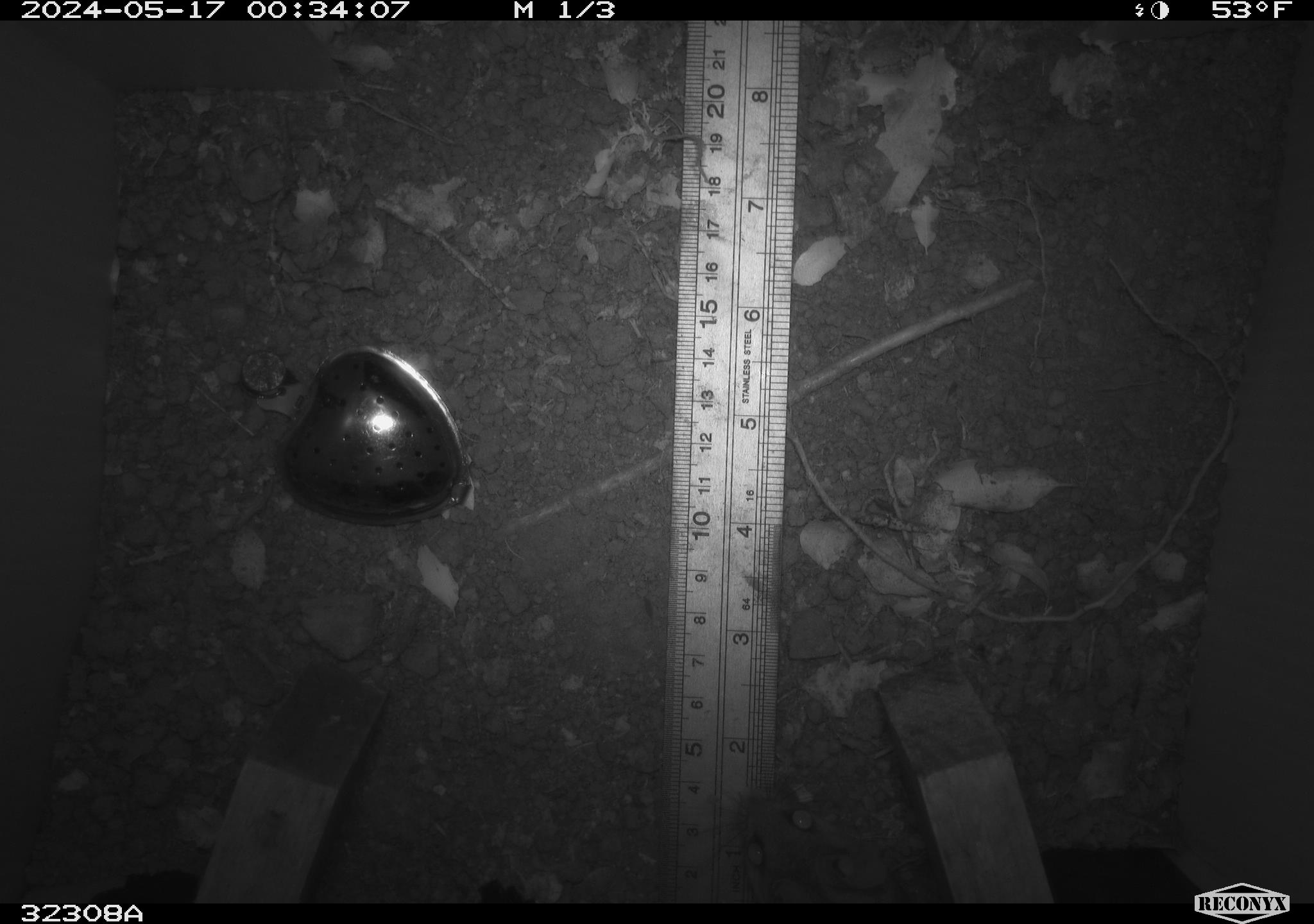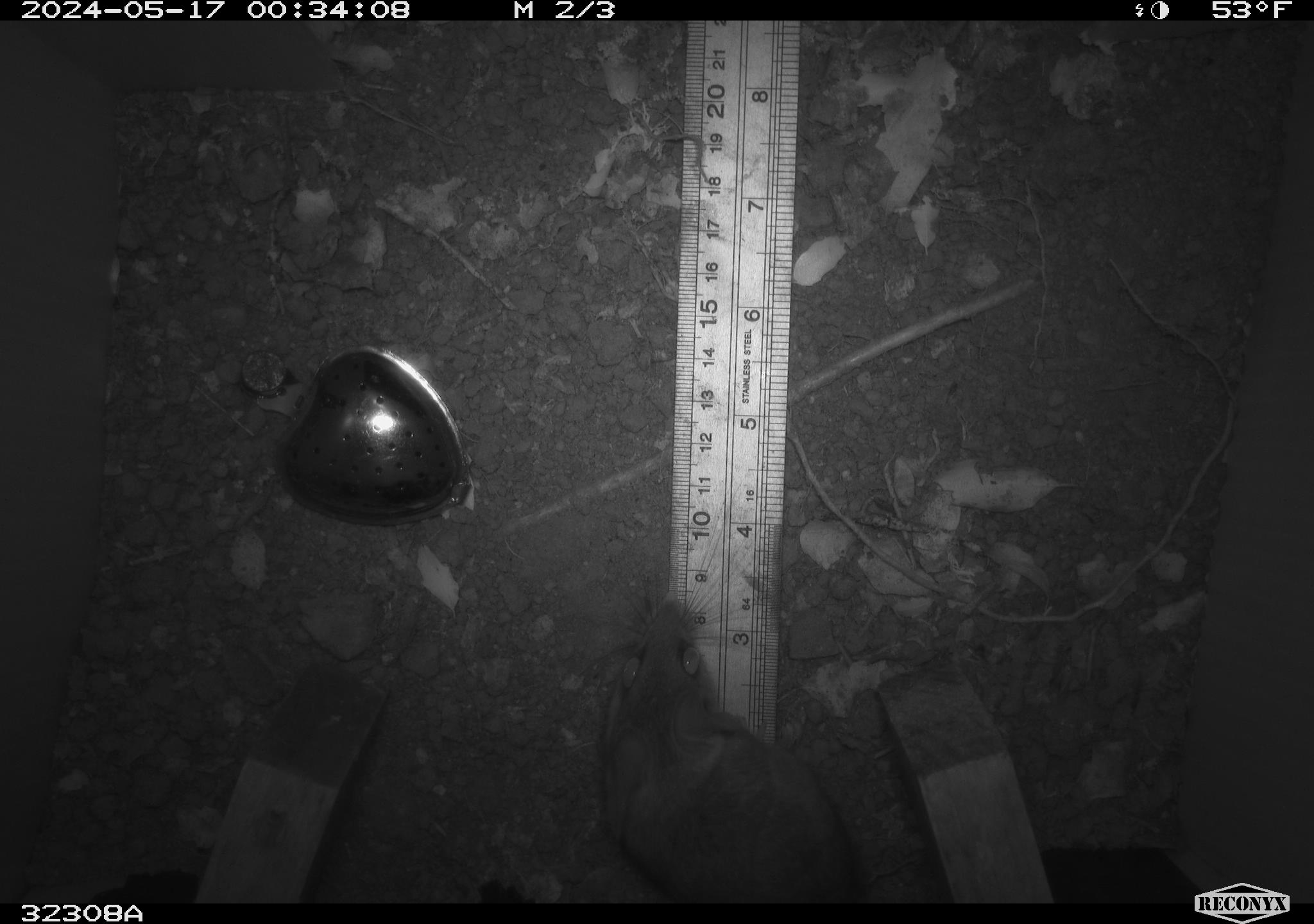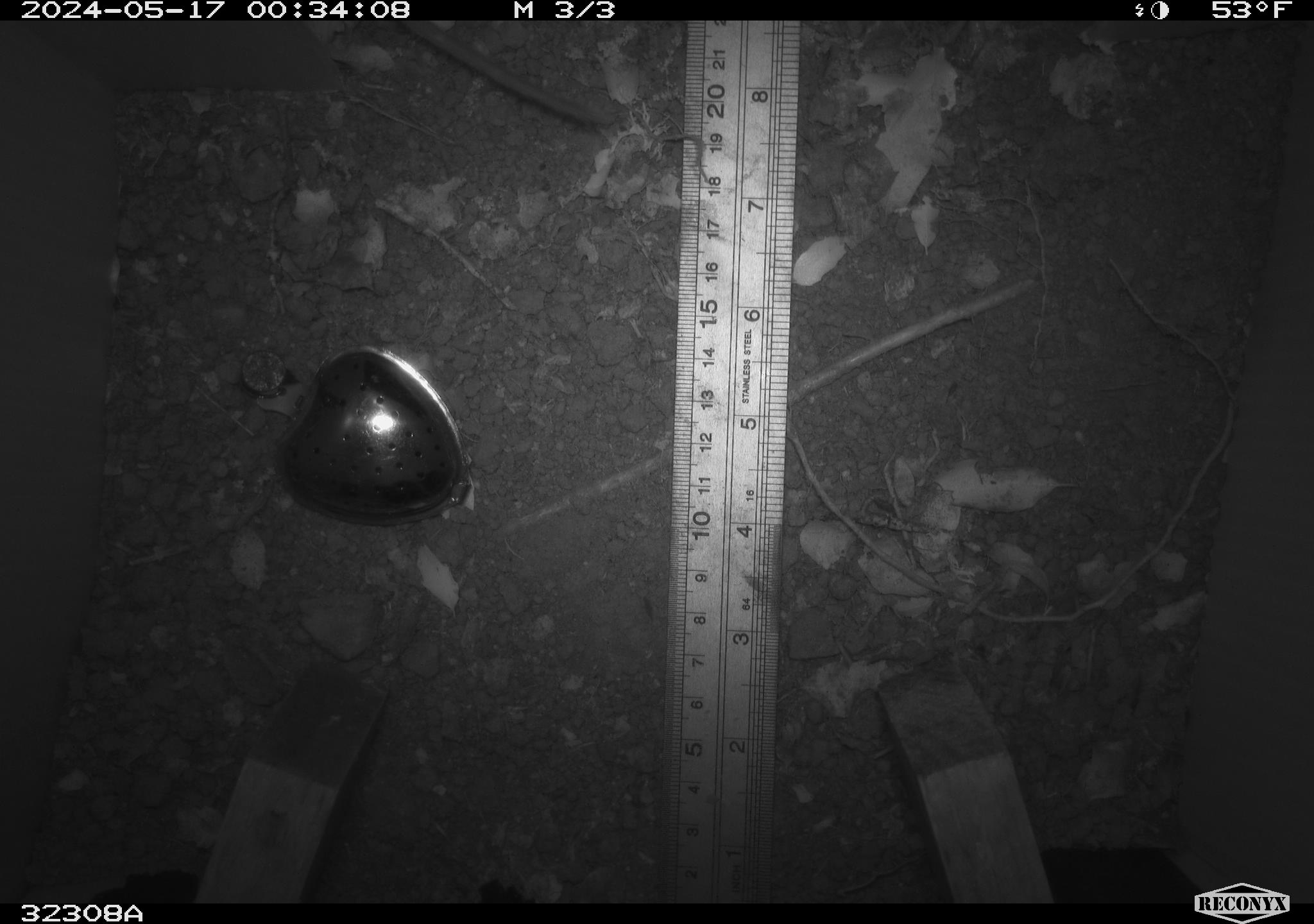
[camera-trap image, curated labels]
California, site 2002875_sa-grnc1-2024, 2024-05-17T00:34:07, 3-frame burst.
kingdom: Animalia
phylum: Chordata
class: Mammalia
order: Rodentia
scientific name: Rodentia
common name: rodent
Rodent (Rodentia).